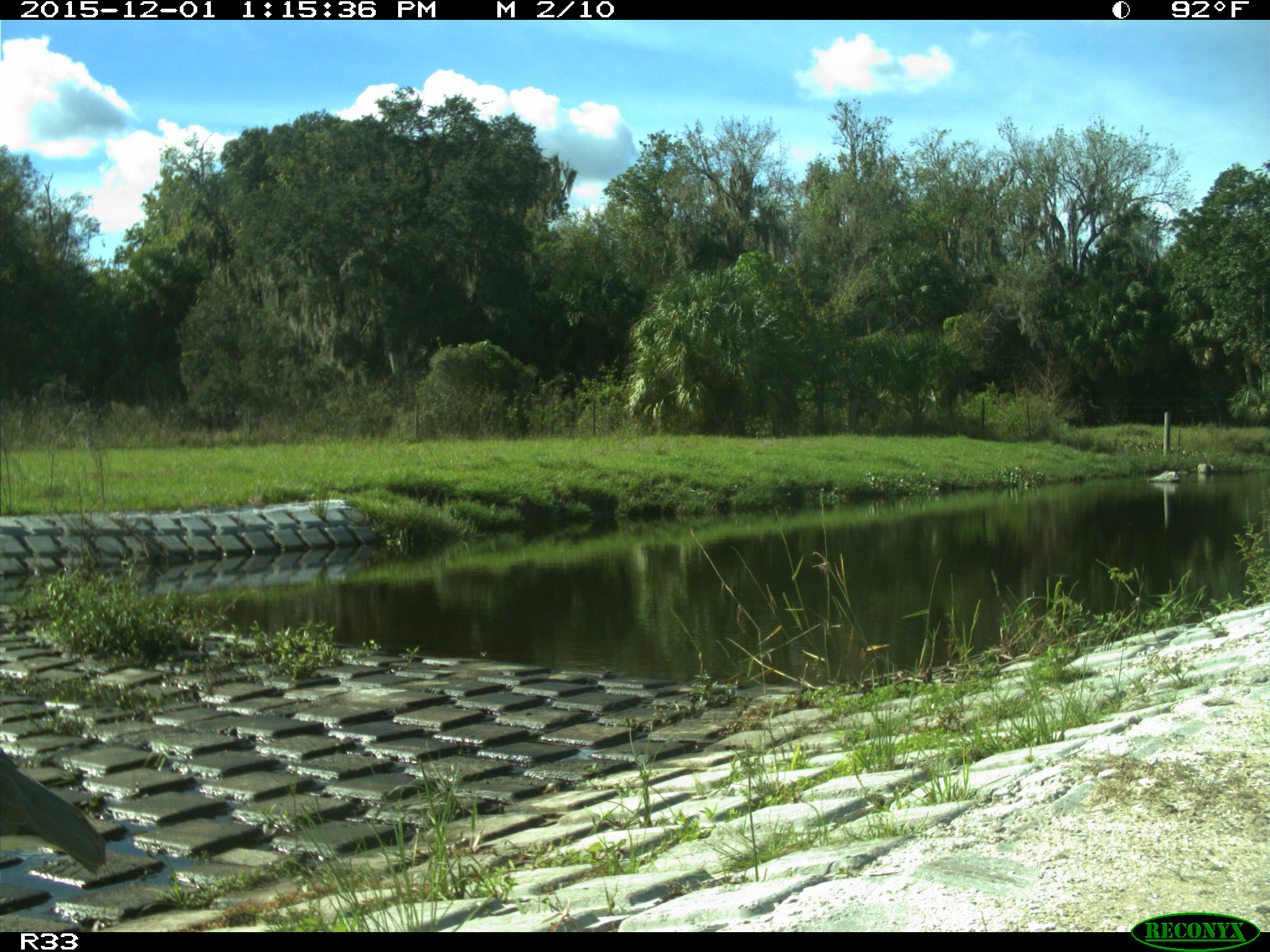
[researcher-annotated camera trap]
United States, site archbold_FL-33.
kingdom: Animalia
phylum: Chordata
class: Aves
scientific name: Aves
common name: birds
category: unidentified bird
Unidentified bird (birds) (Aves).